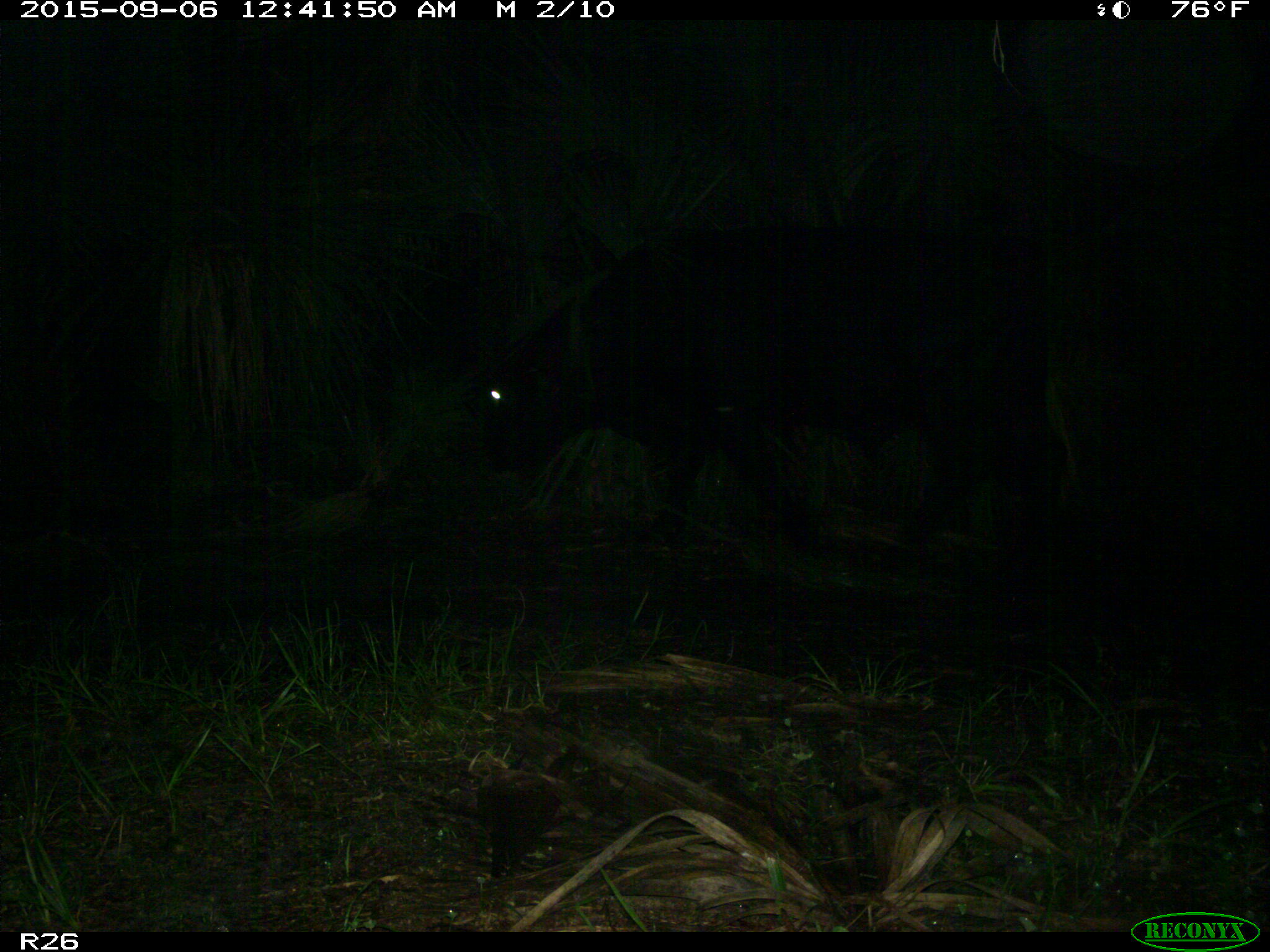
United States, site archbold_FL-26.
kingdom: Animalia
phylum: Chordata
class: Mammalia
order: Artiodactyla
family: Bovidae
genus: Bos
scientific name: Bos taurus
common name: domestic cow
Bos taurus (domestic cow).